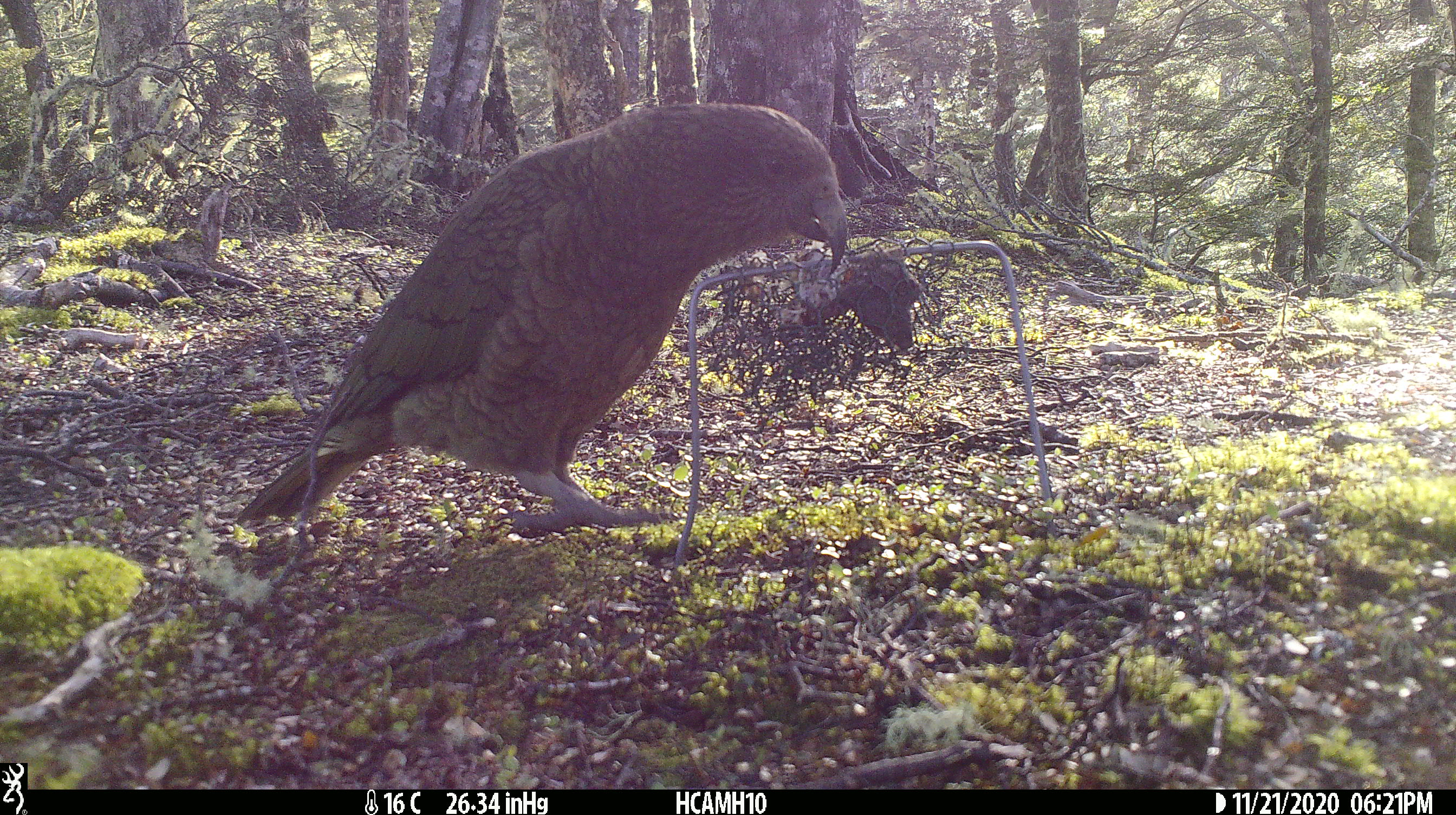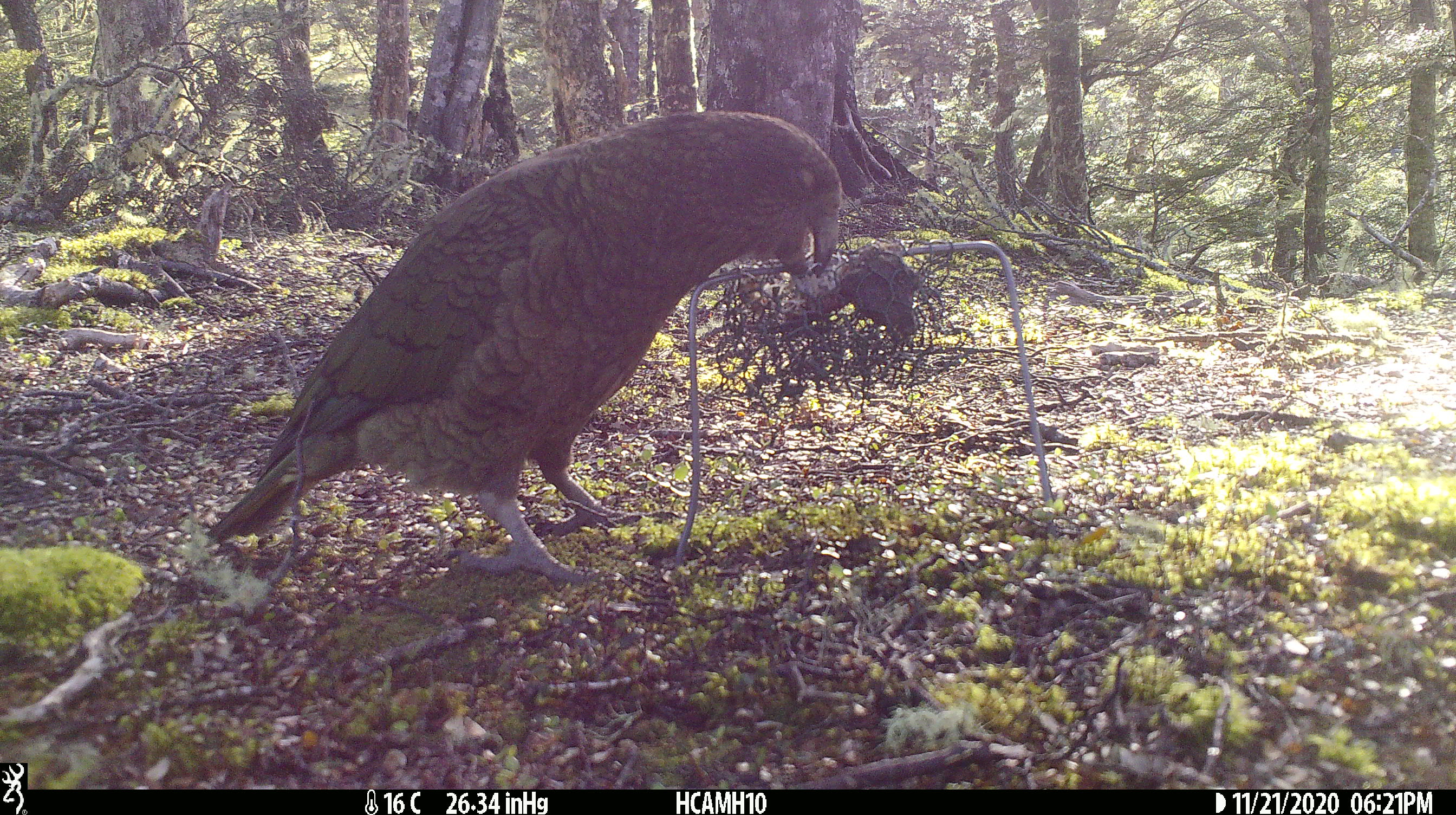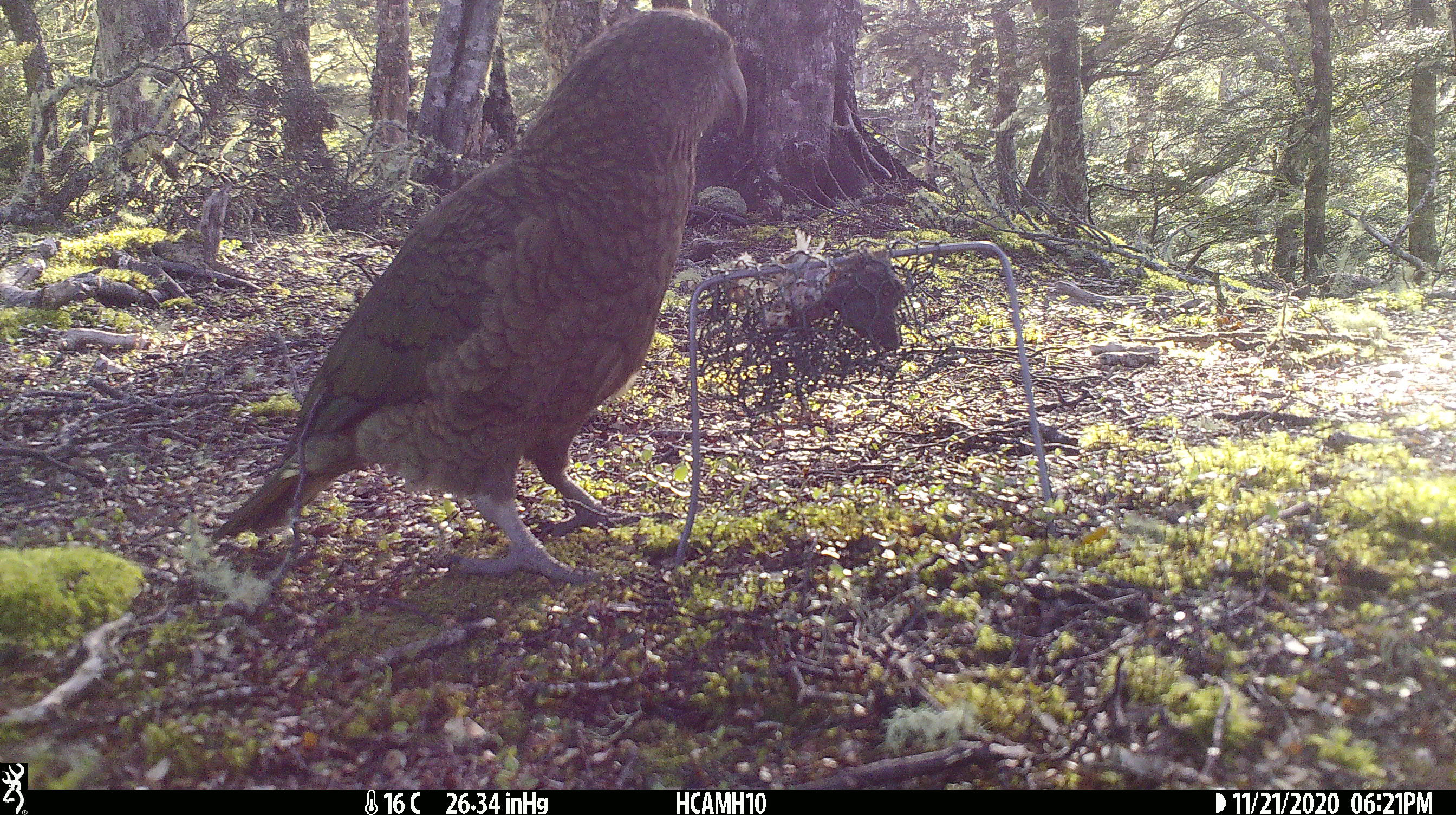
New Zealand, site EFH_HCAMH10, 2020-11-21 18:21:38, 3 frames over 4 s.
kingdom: Animalia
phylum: Chordata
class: Aves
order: Psittaciformes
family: Strigopidae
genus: Nestor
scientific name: Nestor notabilis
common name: kea